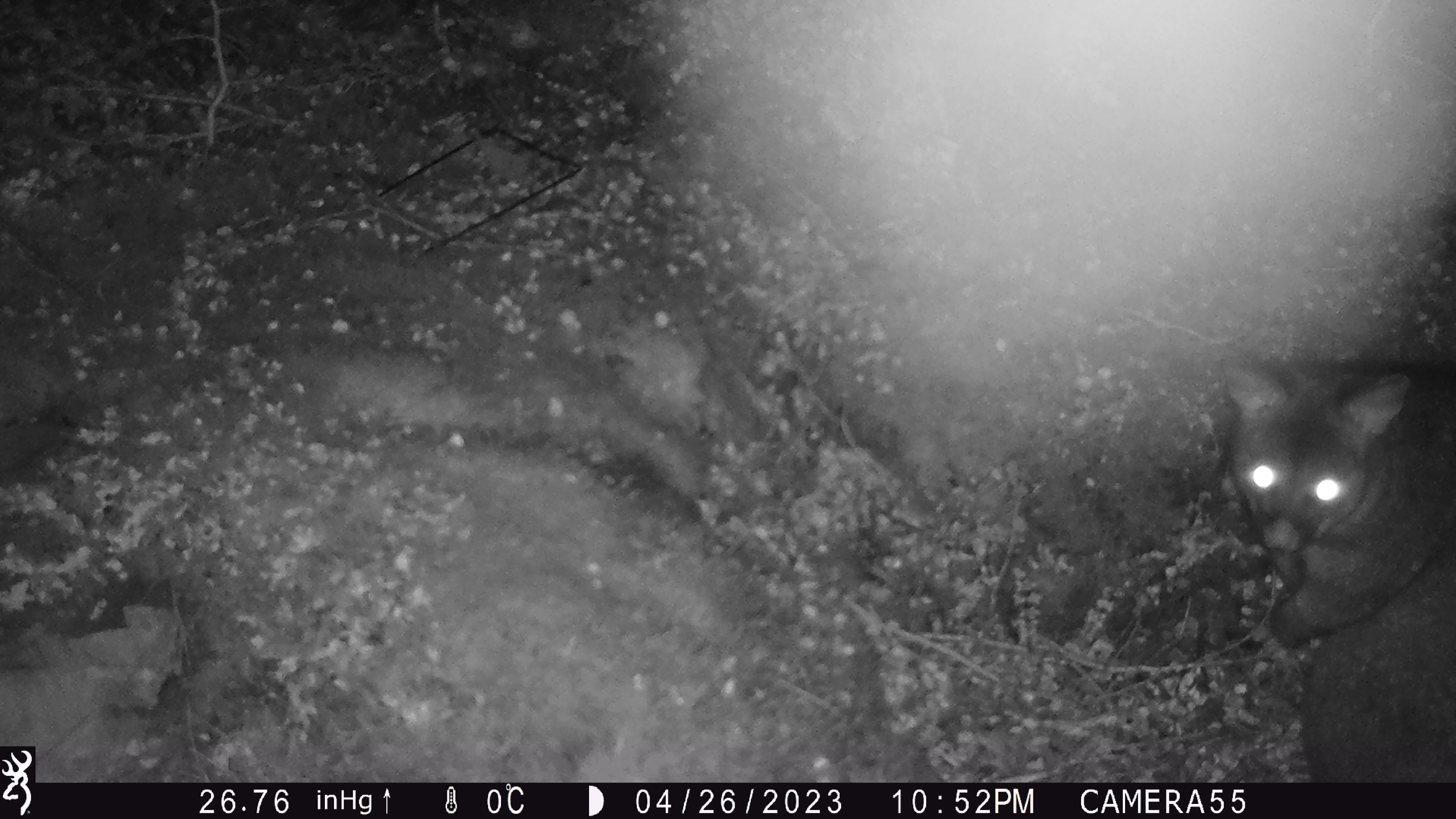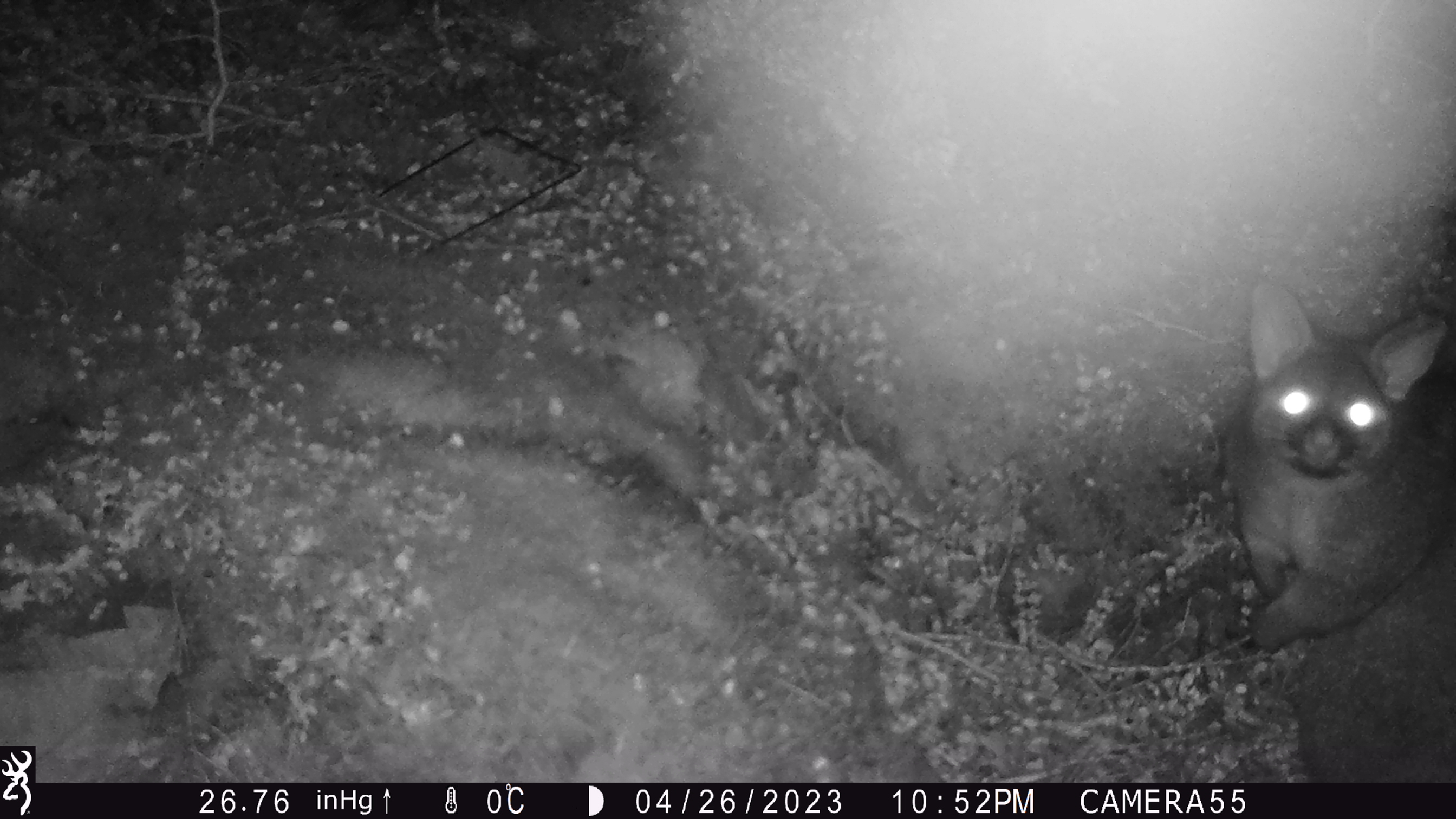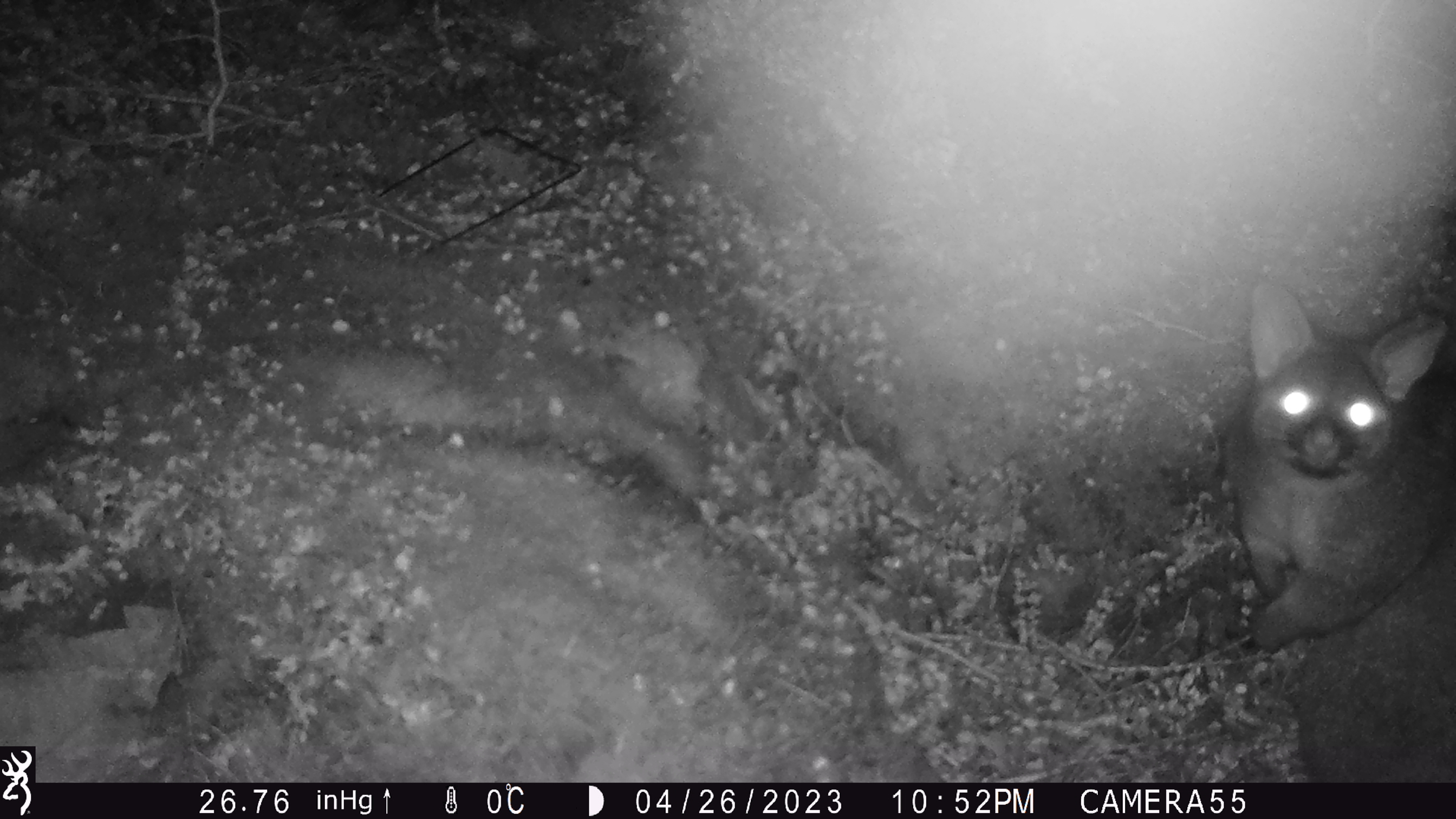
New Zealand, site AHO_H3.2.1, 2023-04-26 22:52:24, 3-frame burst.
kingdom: Animalia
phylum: Chordata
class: Mammalia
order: Carnivora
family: Mustelidae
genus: Mustela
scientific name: Mustela erminea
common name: stoat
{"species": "stoat (Mustela erminea)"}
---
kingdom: Animalia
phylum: Chordata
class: Mammalia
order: Diprotodontia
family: Phalangeridae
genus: Trichosurus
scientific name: Trichosurus vulpecula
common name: common brushtail possum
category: possum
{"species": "possum (common brushtail possum) (Trichosurus vulpecula)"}